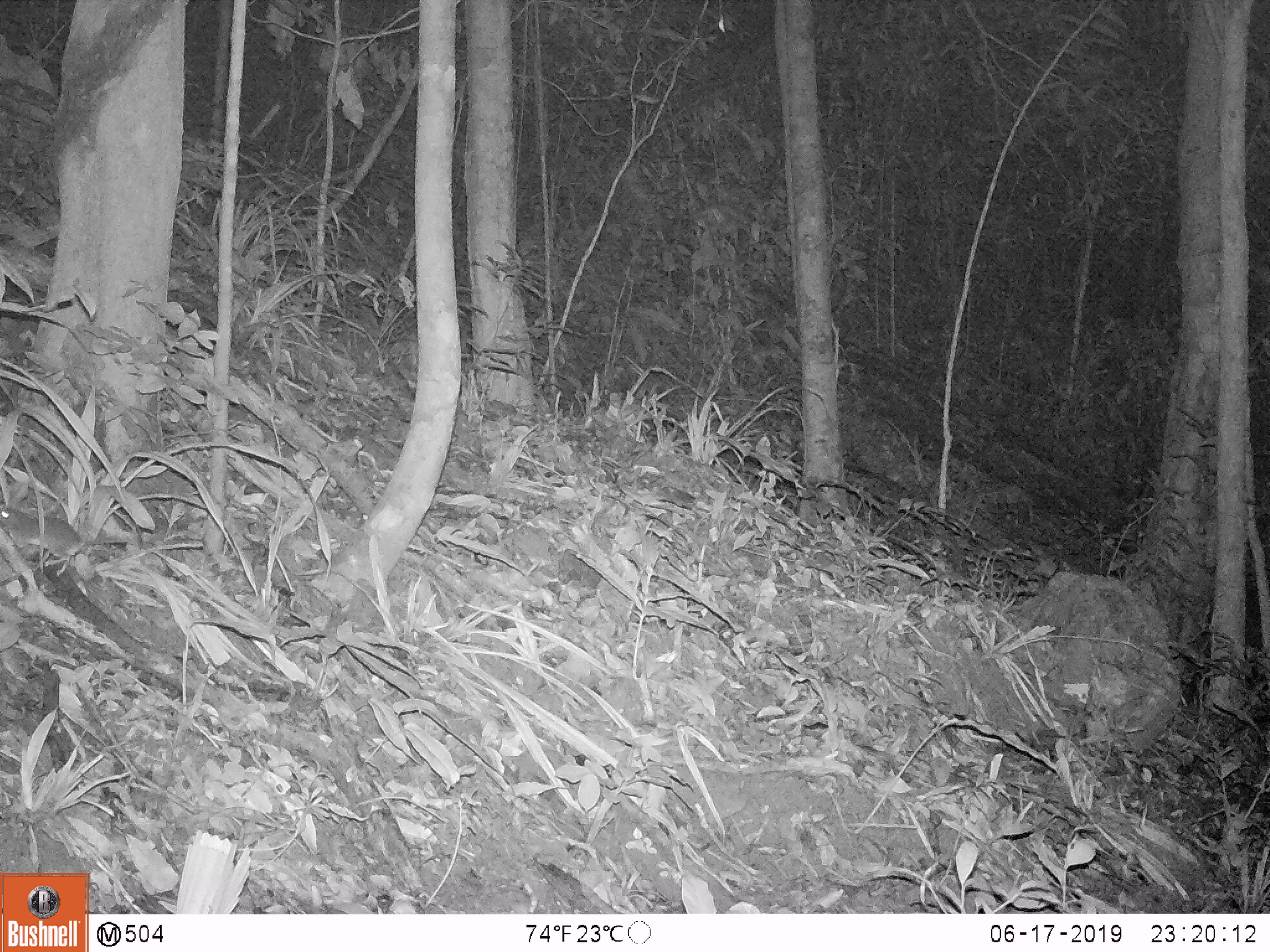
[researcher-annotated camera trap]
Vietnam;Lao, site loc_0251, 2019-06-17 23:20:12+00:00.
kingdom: Animalia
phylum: Chordata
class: Mammalia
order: Rodentia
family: Muridae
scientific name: Muridae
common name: old-world mice and rats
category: unidentified murid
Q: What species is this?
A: Unidentified murid (old-world mice and rats) (Muridae).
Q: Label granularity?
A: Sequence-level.